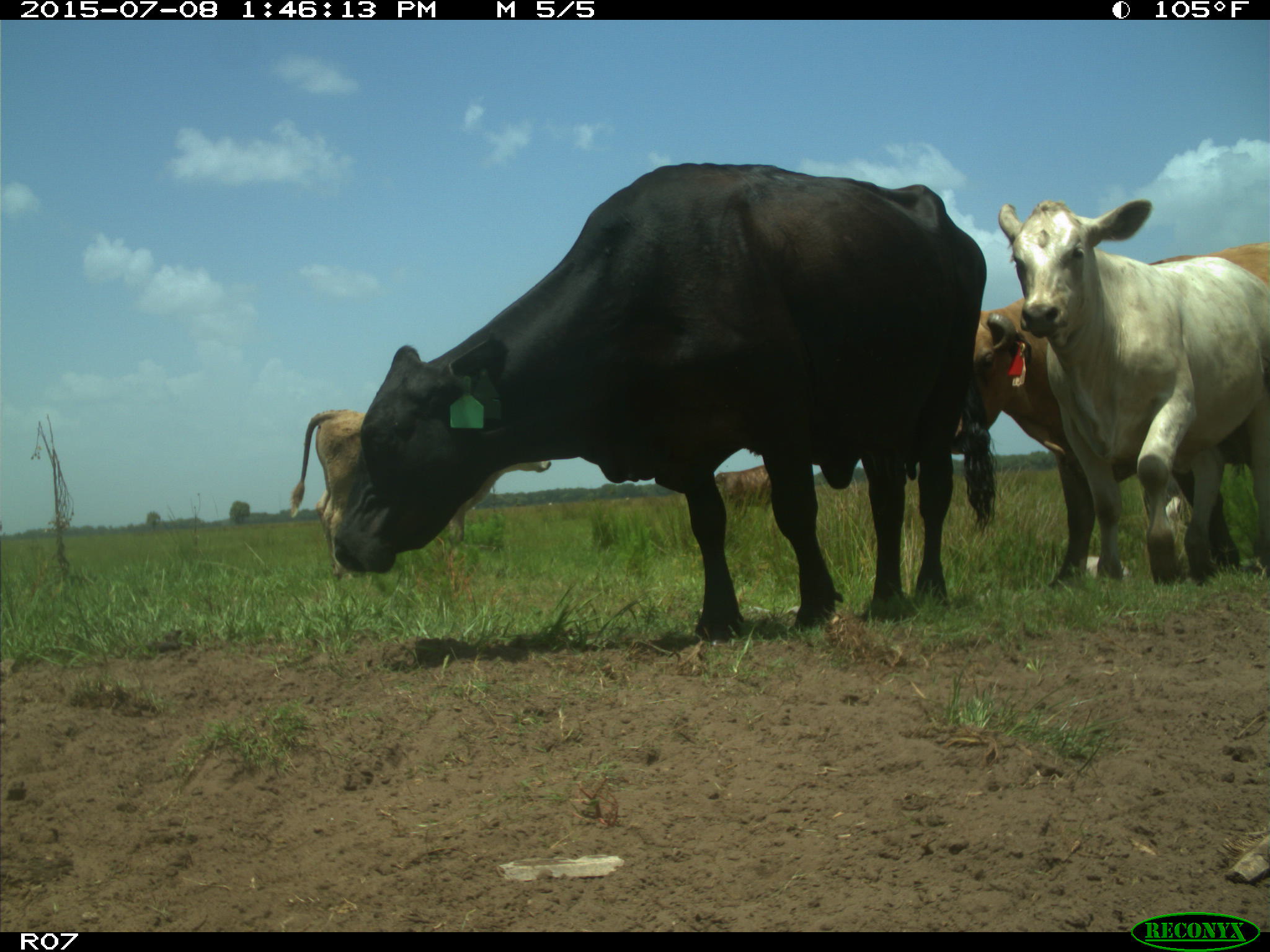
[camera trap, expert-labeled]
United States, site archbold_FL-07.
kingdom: Animalia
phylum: Chordata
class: Mammalia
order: Artiodactyla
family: Bovidae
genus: Bos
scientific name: Bos taurus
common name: domestic cow